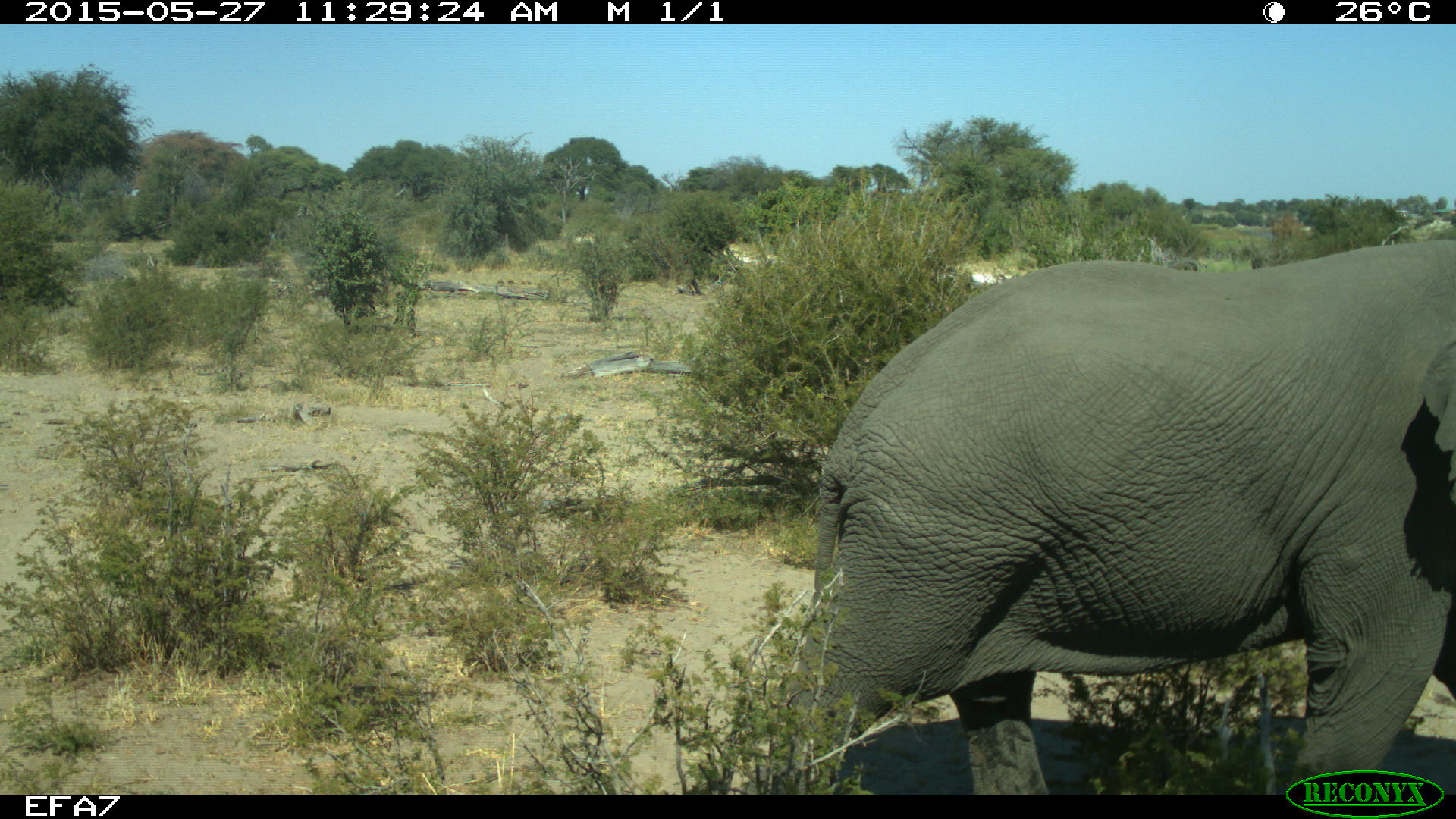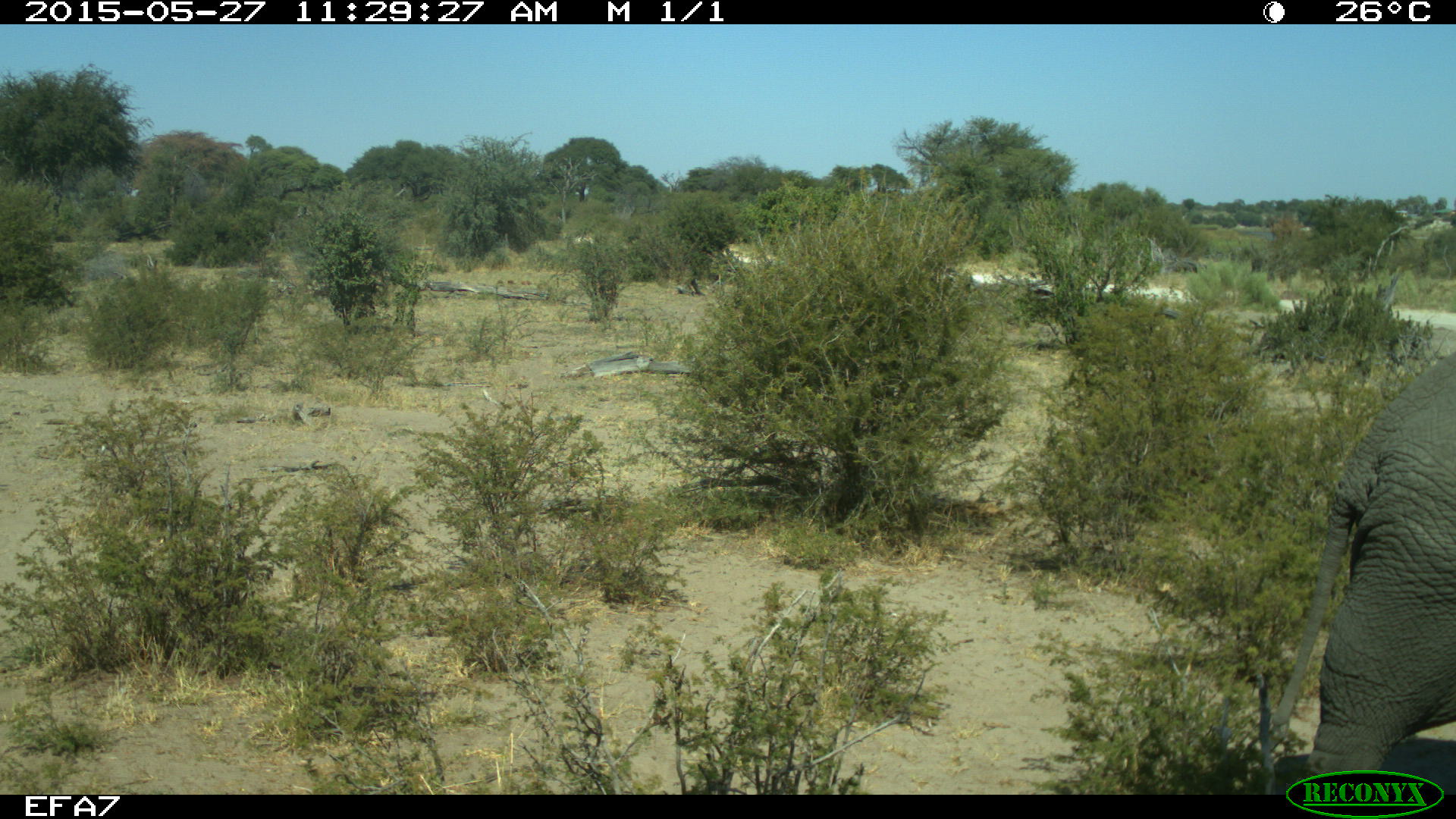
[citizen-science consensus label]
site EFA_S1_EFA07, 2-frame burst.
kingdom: Animalia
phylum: Chordata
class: Mammalia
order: Proboscidea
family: Elephantidae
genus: Loxodonta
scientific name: Loxodonta africana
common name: african bush elephant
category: elephant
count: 1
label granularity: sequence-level